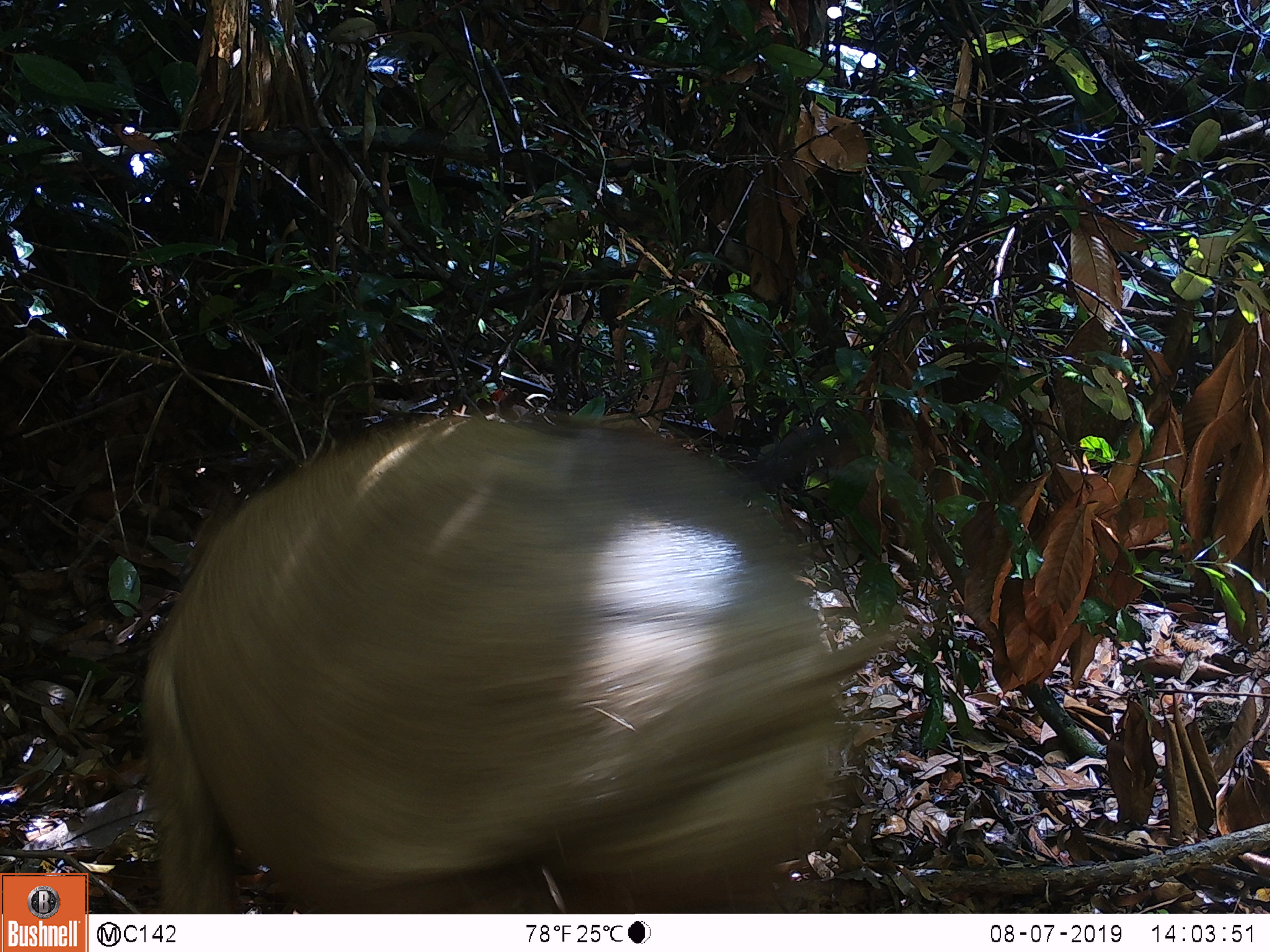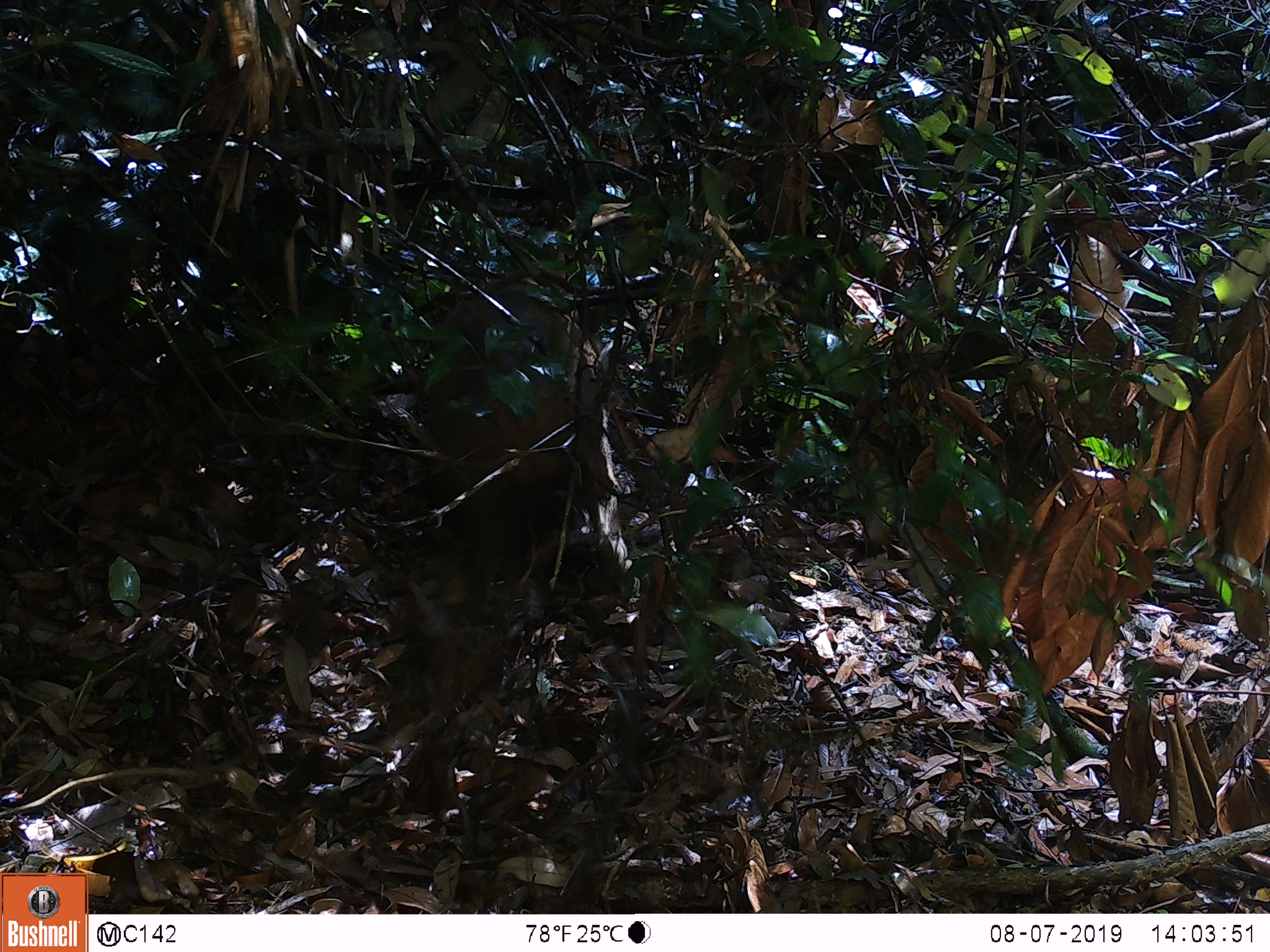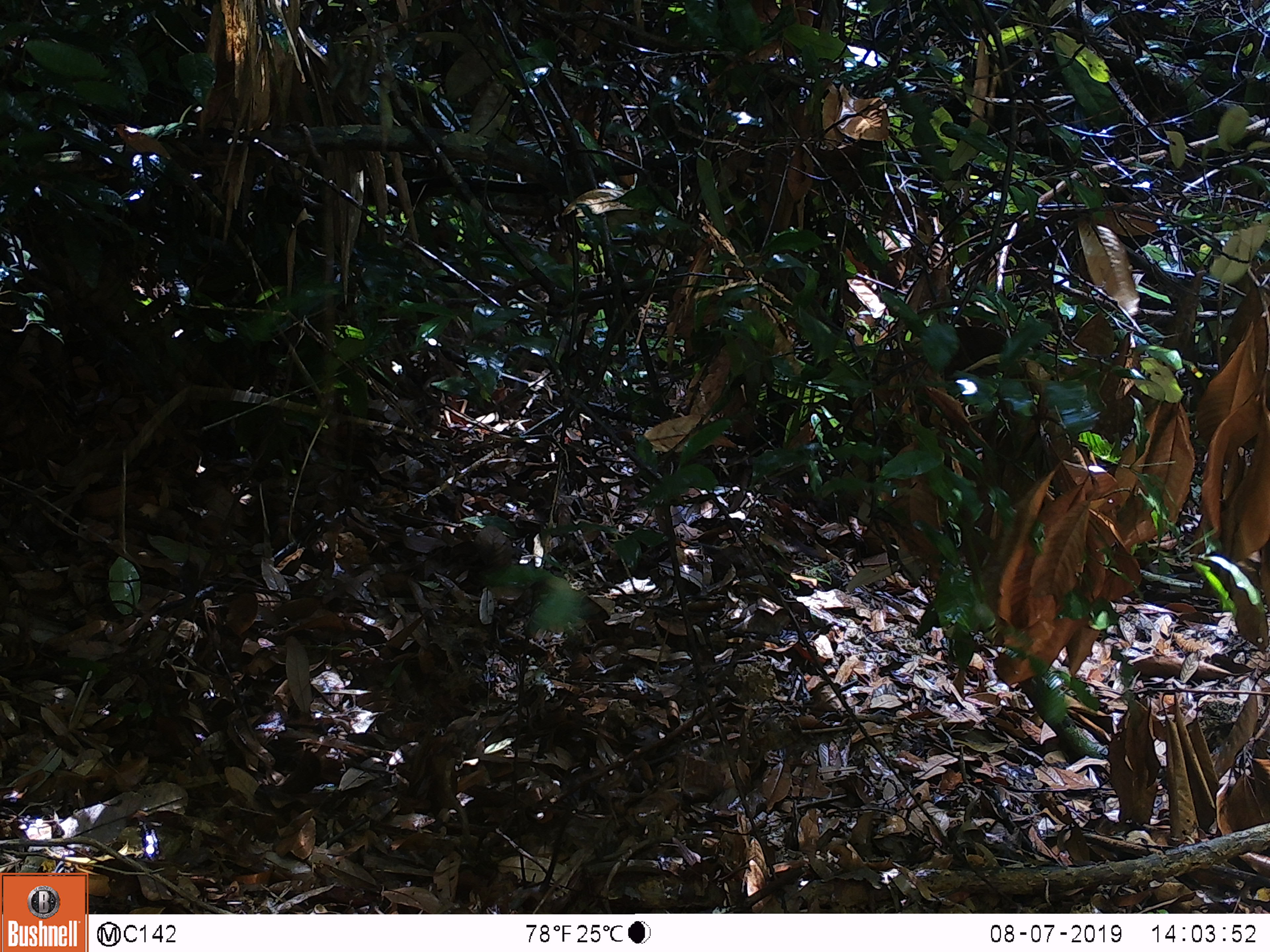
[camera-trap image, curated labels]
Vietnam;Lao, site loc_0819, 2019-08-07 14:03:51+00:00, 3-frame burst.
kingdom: Animalia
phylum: Chordata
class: Mammalia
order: Artiodactyla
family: Suidae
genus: Sus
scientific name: Sus scrofa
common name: eurasian wild pig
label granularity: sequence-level